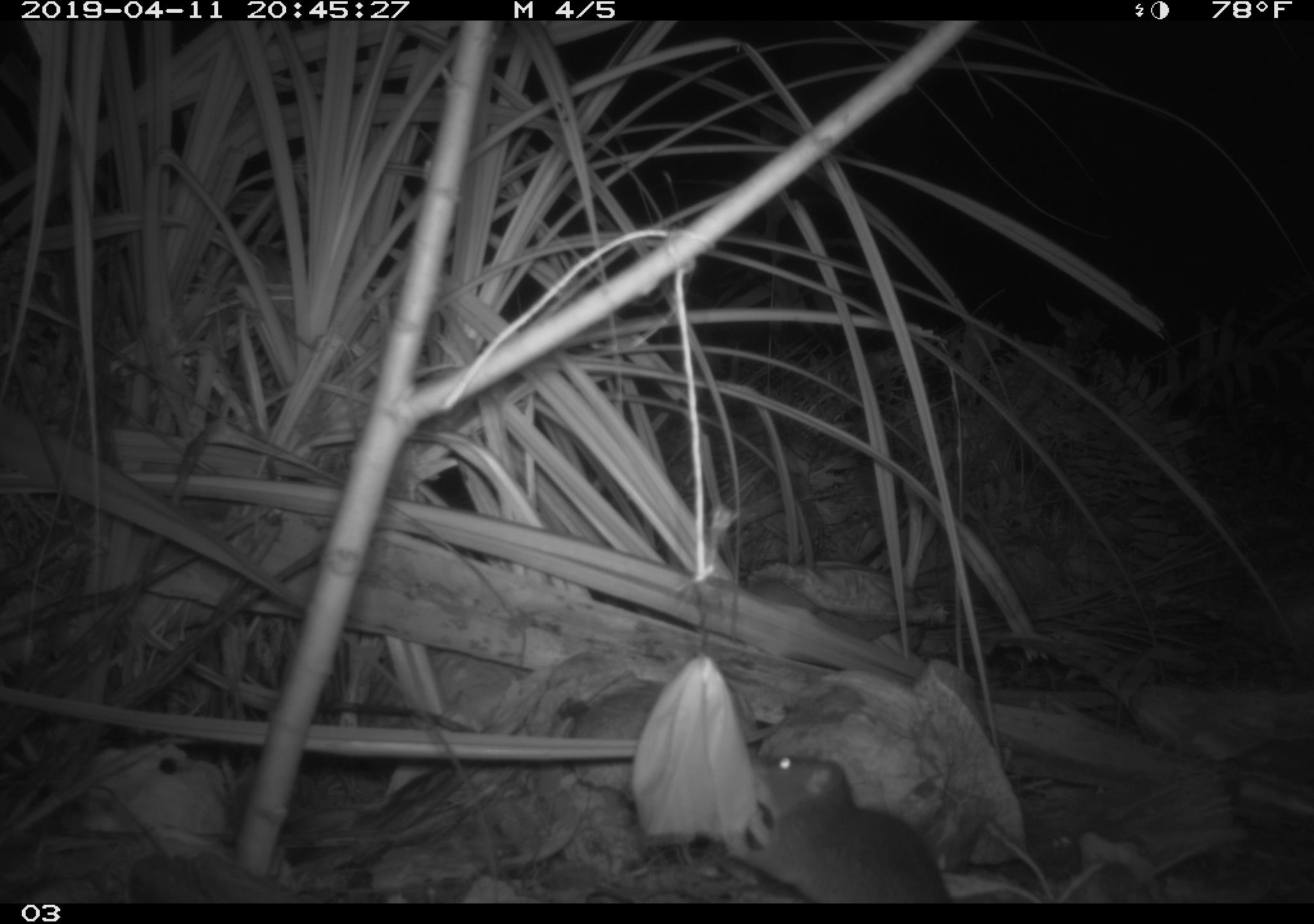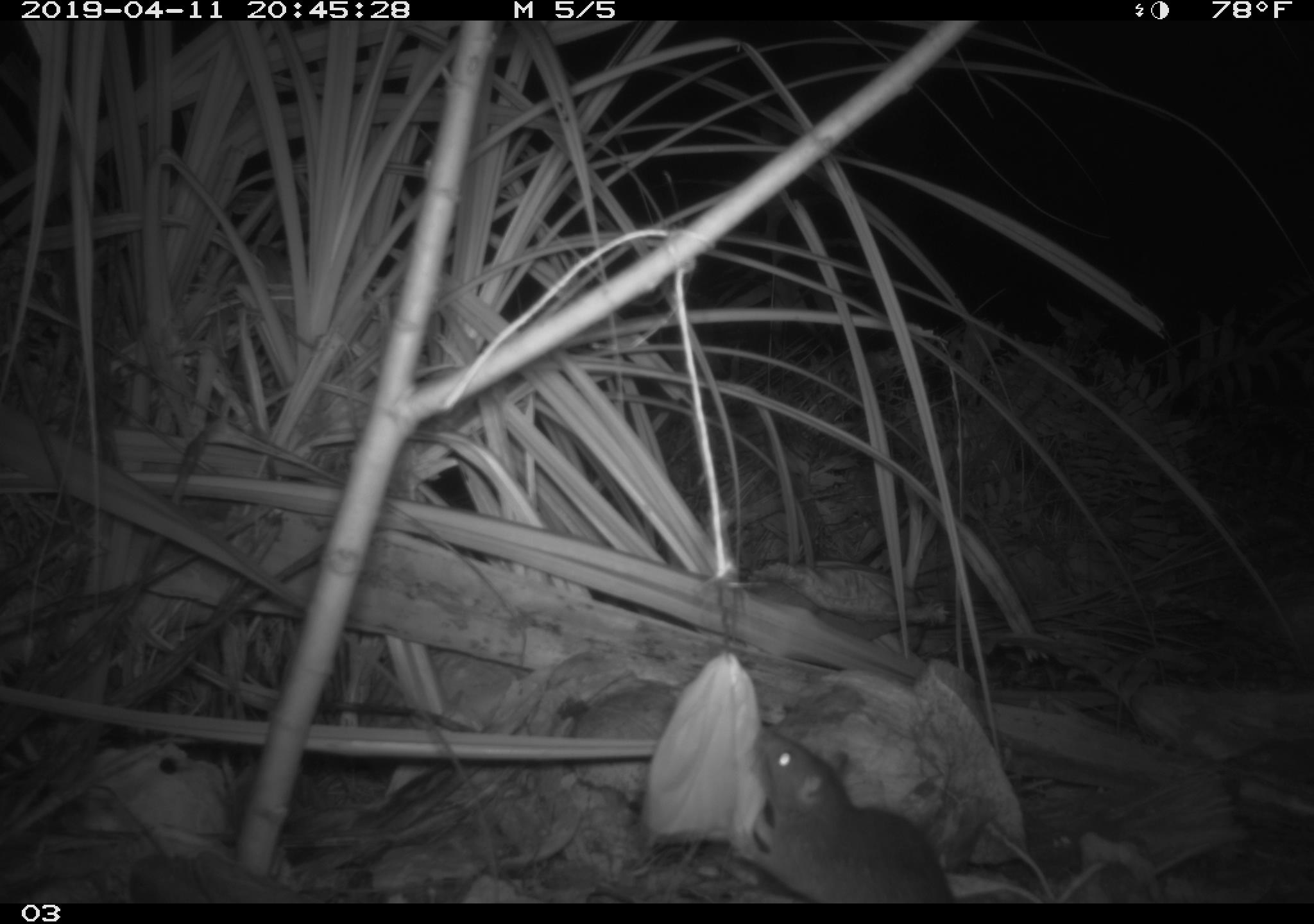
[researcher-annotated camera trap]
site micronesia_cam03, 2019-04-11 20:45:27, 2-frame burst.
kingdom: Animalia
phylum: Chordata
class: Mammalia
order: Rodentia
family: Muridae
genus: Rattus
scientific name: Rattus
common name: rat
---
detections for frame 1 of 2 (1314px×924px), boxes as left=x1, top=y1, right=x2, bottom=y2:
rat: left=748, top=744, right=951, bottom=906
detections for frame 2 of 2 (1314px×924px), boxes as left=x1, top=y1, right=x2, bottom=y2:
rat: left=741, top=715, right=952, bottom=902